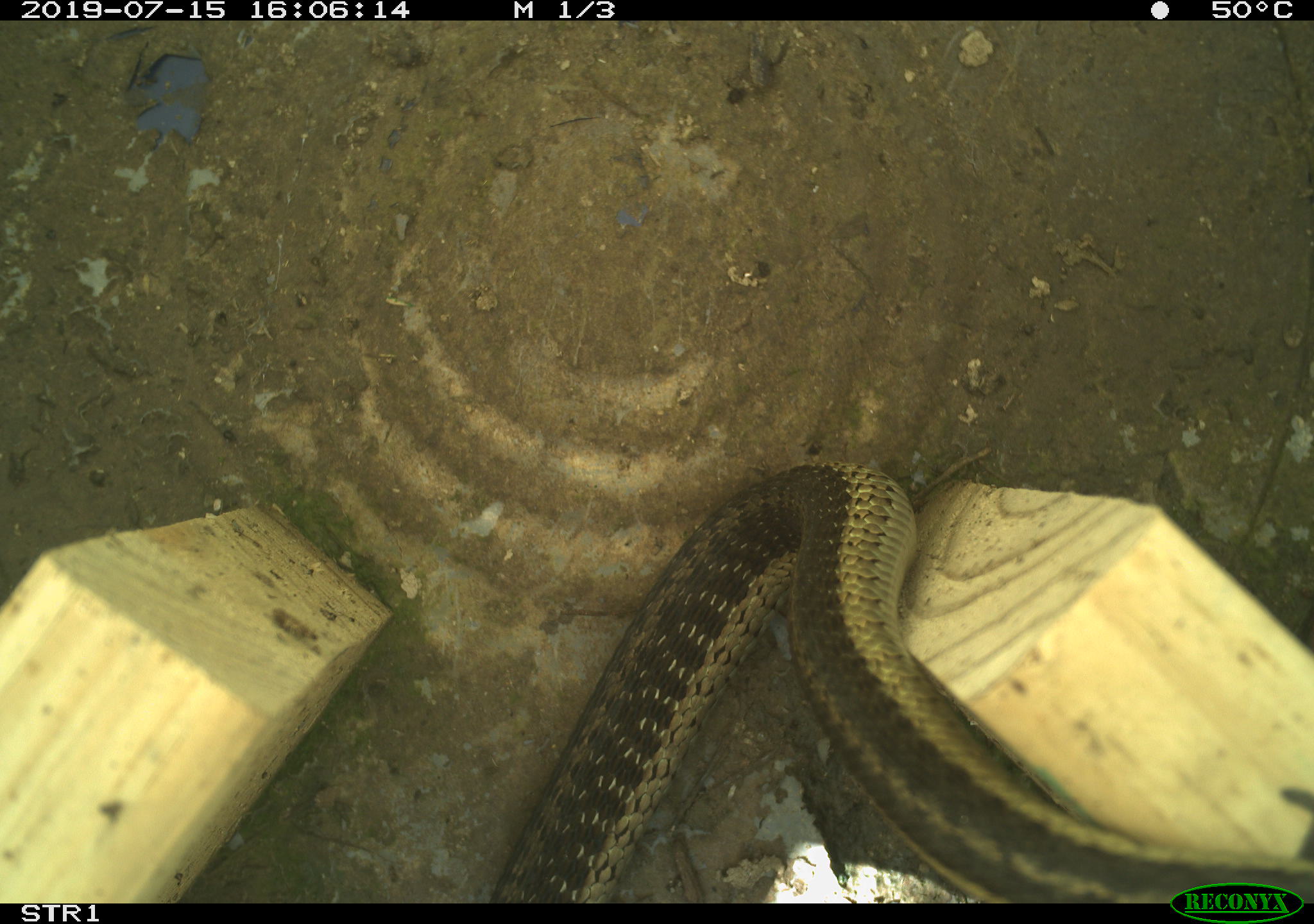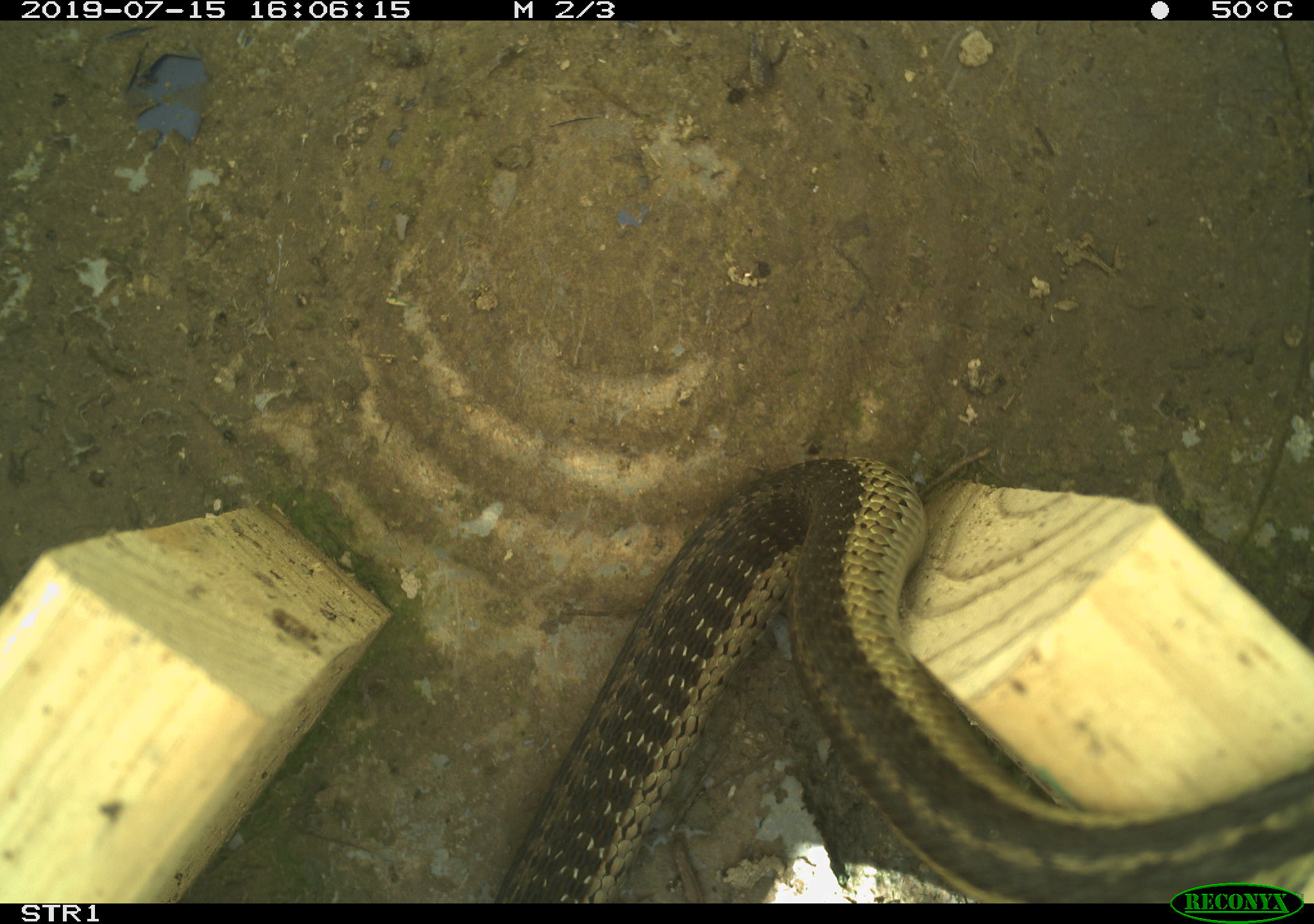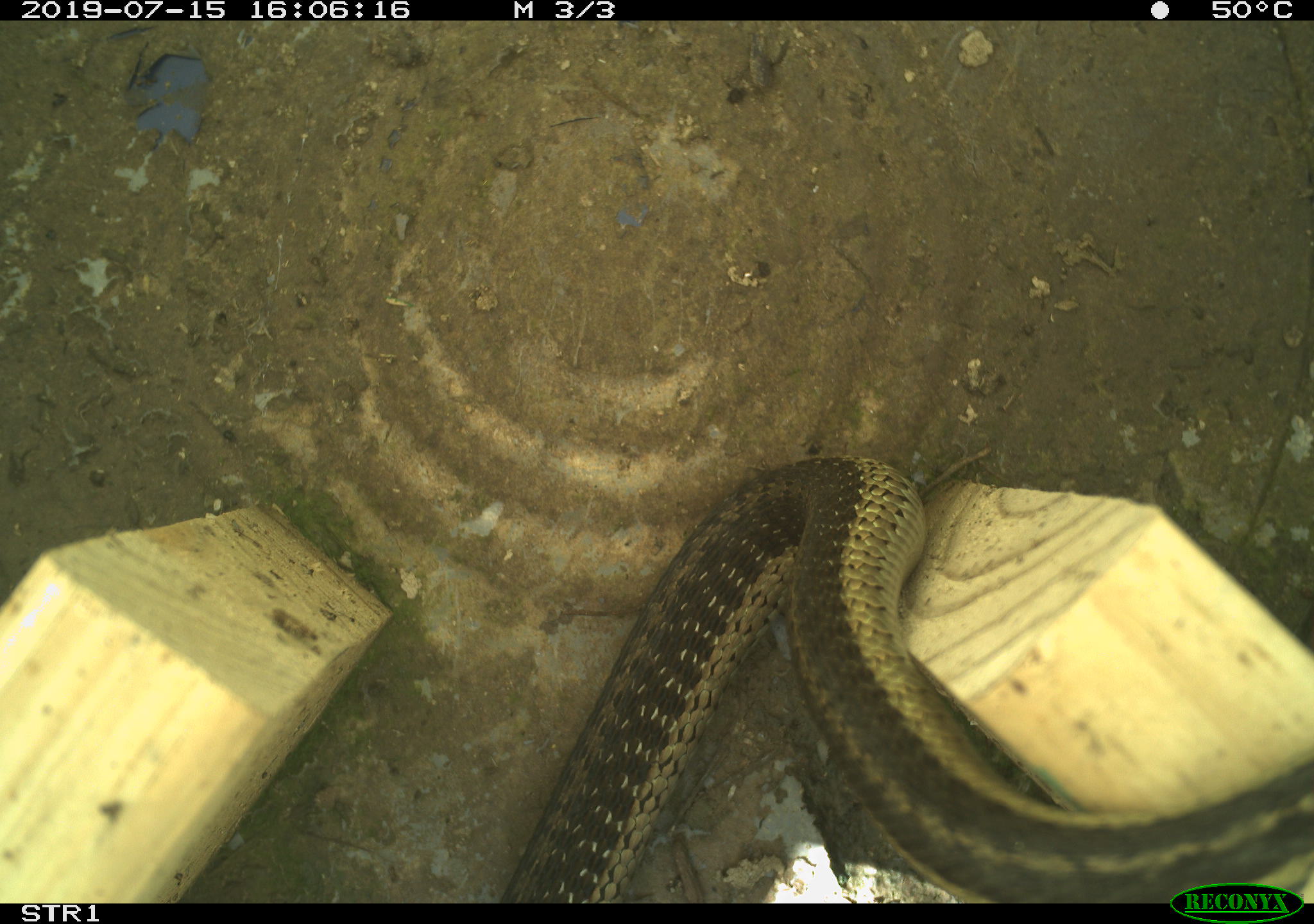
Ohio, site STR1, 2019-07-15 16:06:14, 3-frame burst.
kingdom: Animalia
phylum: Chordata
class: Reptilia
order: Squamata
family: Colubridae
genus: Thamnophis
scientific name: Thamnophis sirtalis sirtalis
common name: eastern gartersnake